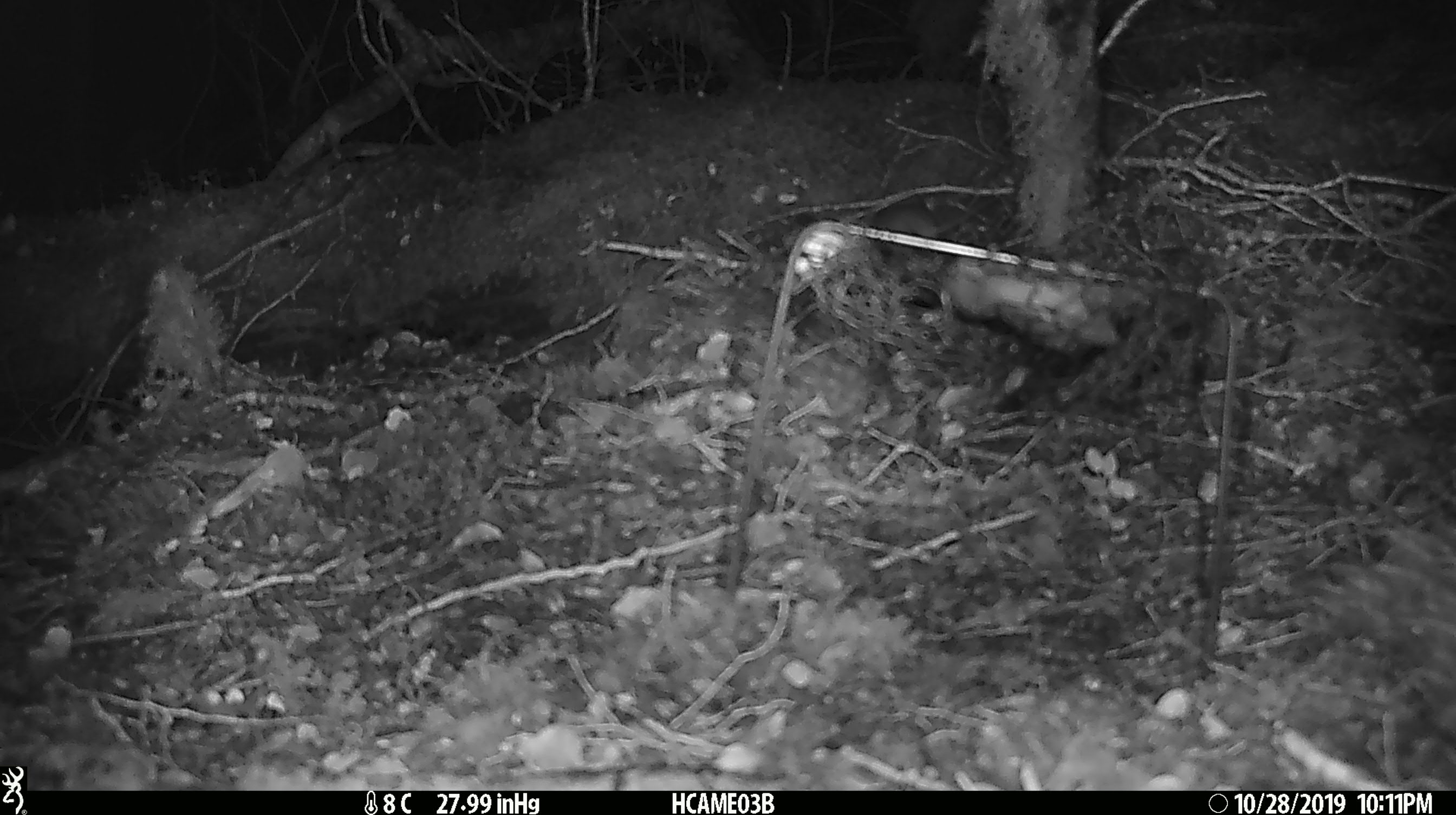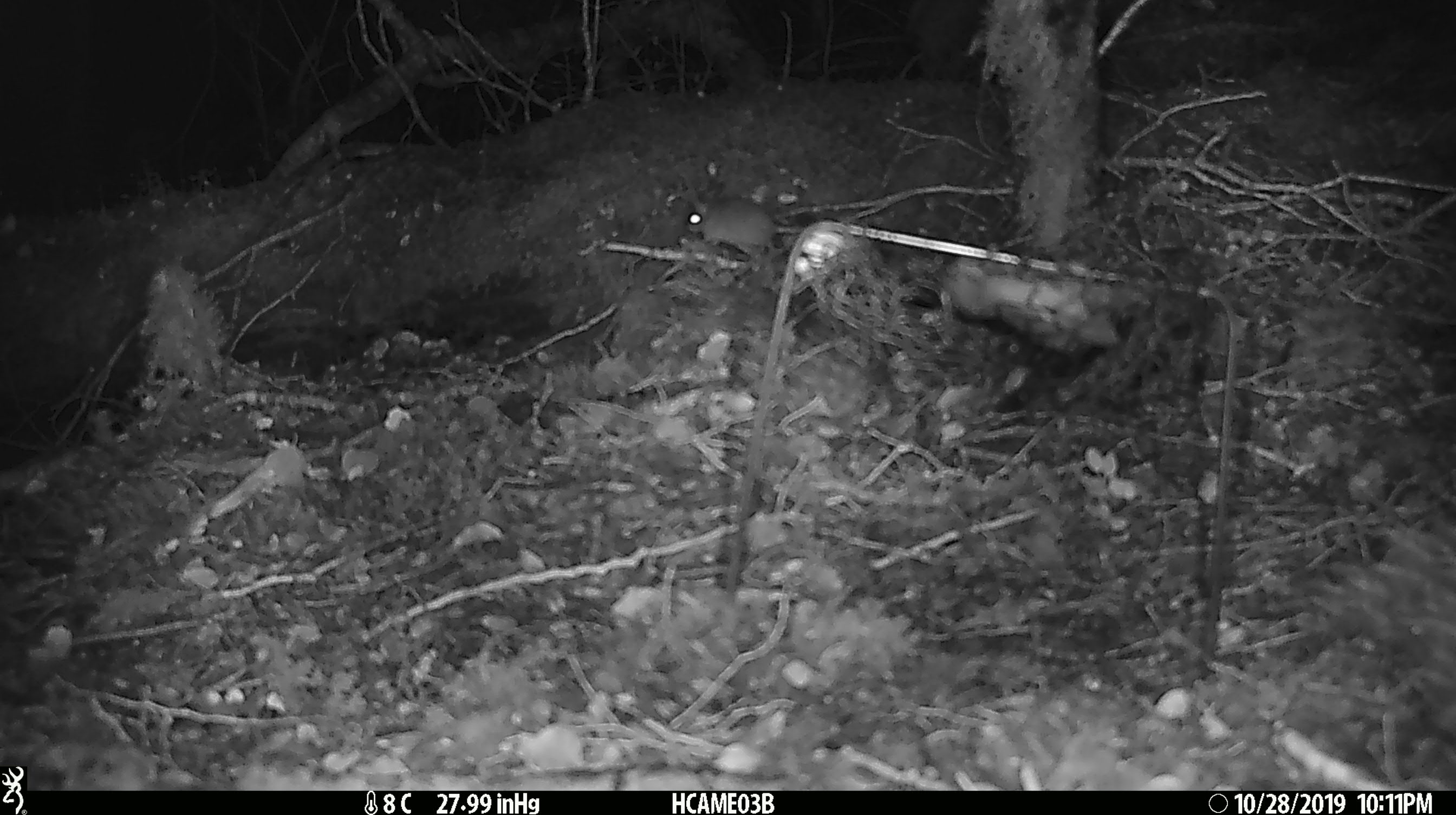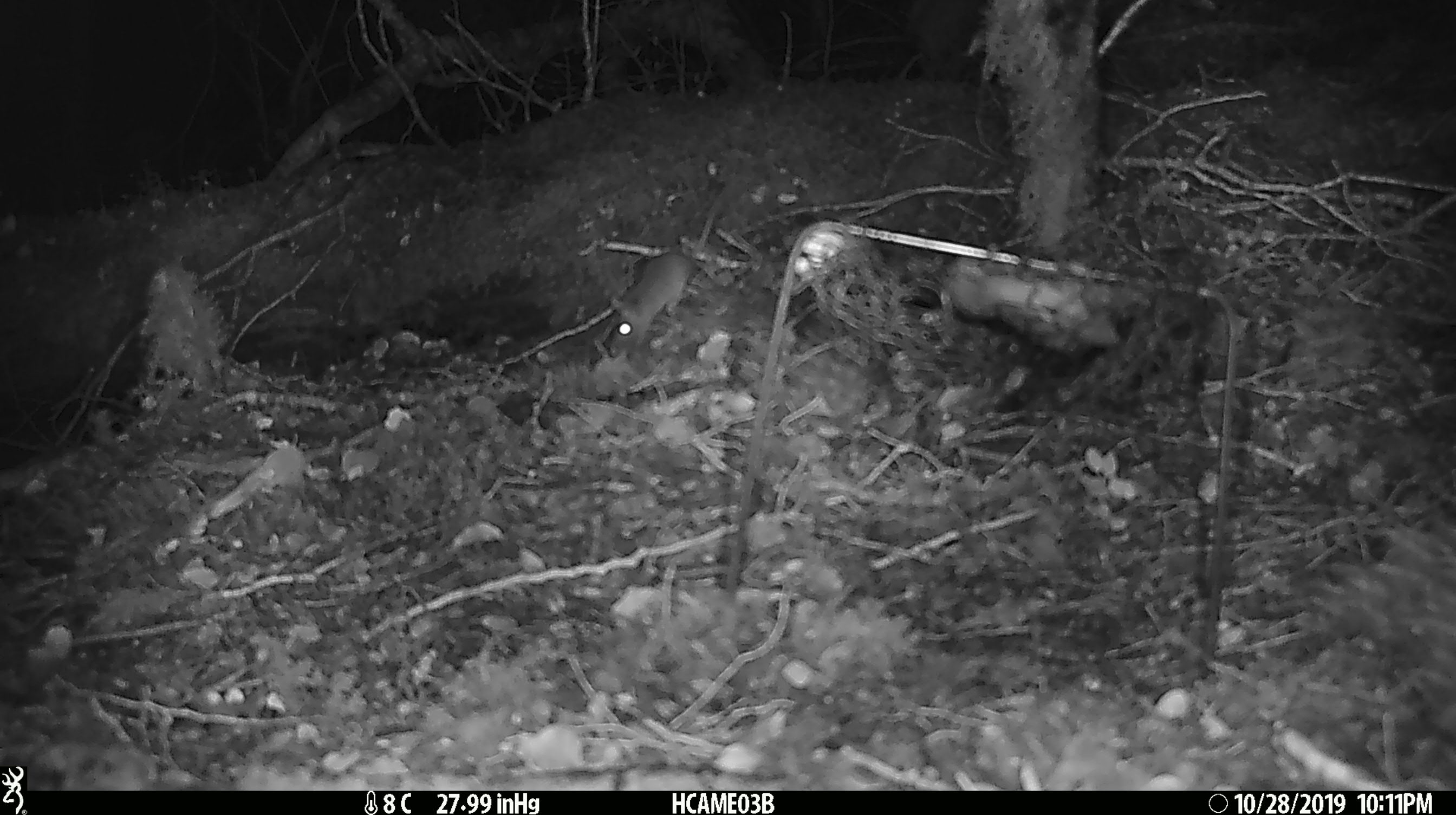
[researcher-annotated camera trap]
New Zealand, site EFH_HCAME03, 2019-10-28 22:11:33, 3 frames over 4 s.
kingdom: Animalia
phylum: Chordata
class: Mammalia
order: Rodentia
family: Muridae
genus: Mus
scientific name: Mus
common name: mouse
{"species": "mouse (Mus)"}